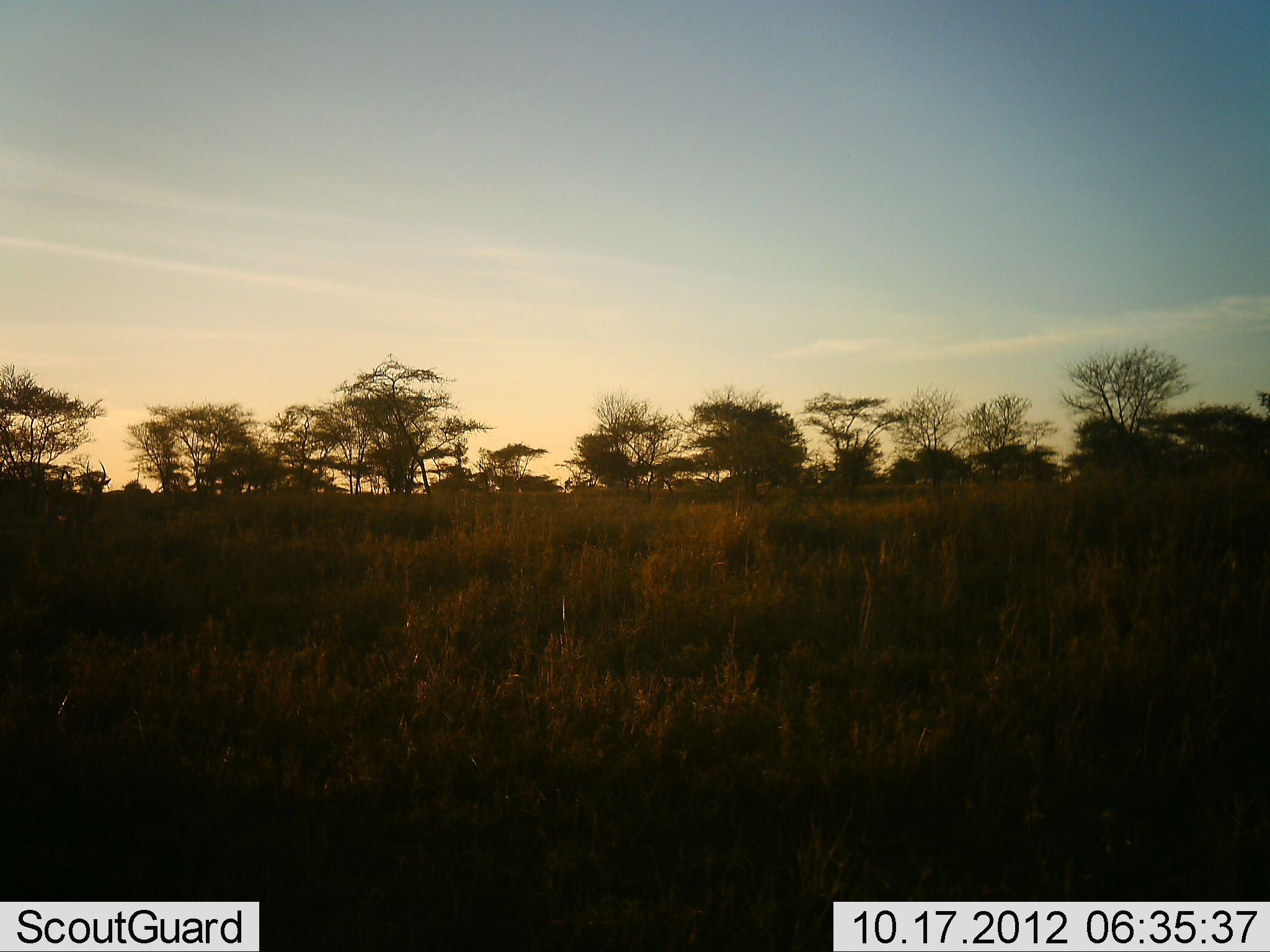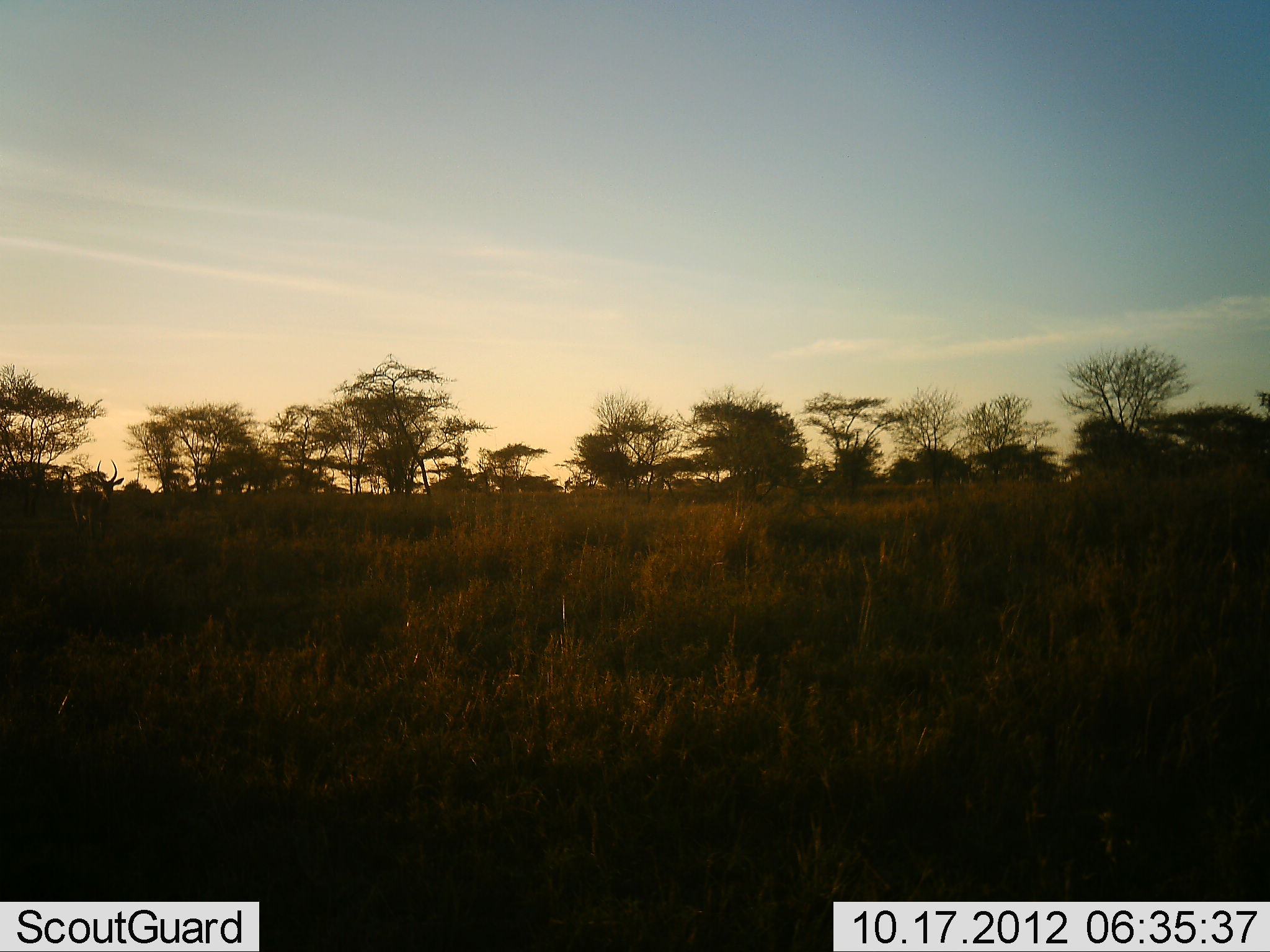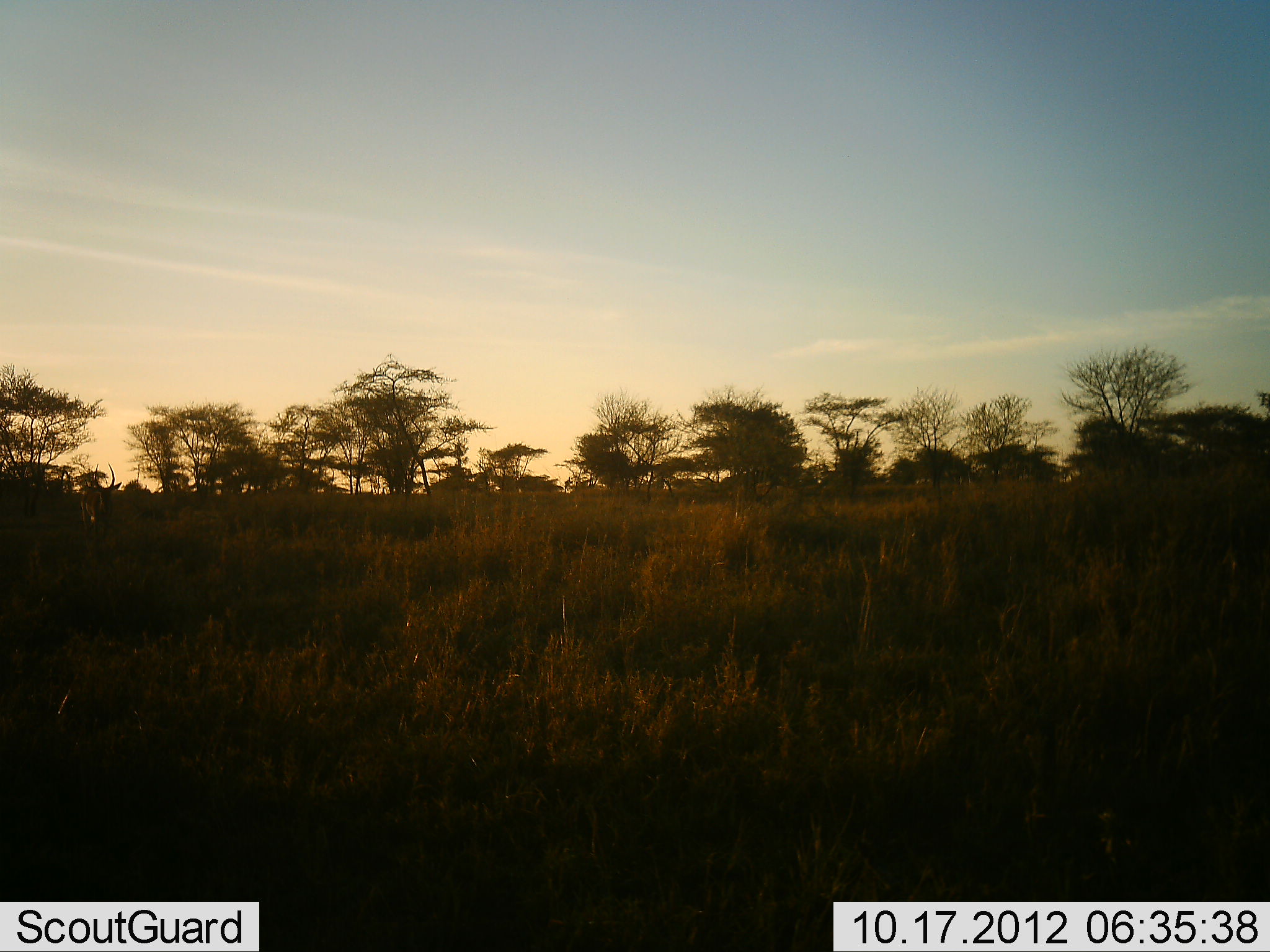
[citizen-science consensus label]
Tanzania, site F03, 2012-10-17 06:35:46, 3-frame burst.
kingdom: Animalia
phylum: Chordata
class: Mammalia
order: Artiodactyla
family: Bovidae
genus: Aepyceros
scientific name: Aepyceros melampus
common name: impala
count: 1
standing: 0%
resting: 0%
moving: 100%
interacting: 0%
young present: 0%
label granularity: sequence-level